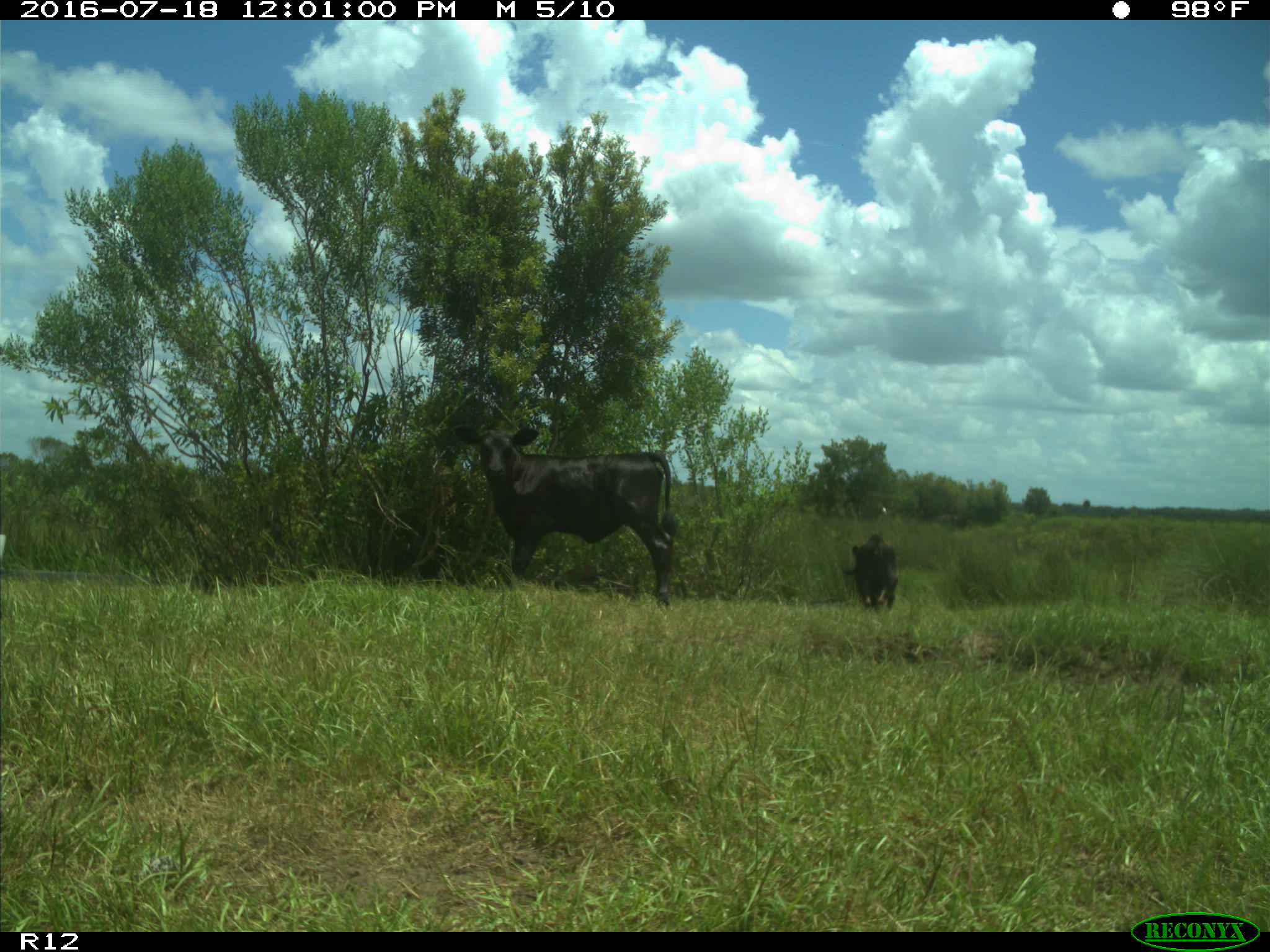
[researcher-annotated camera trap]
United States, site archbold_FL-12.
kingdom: Animalia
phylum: Chordata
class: Mammalia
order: Artiodactyla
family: Bovidae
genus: Bos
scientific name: Bos taurus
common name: domestic cow